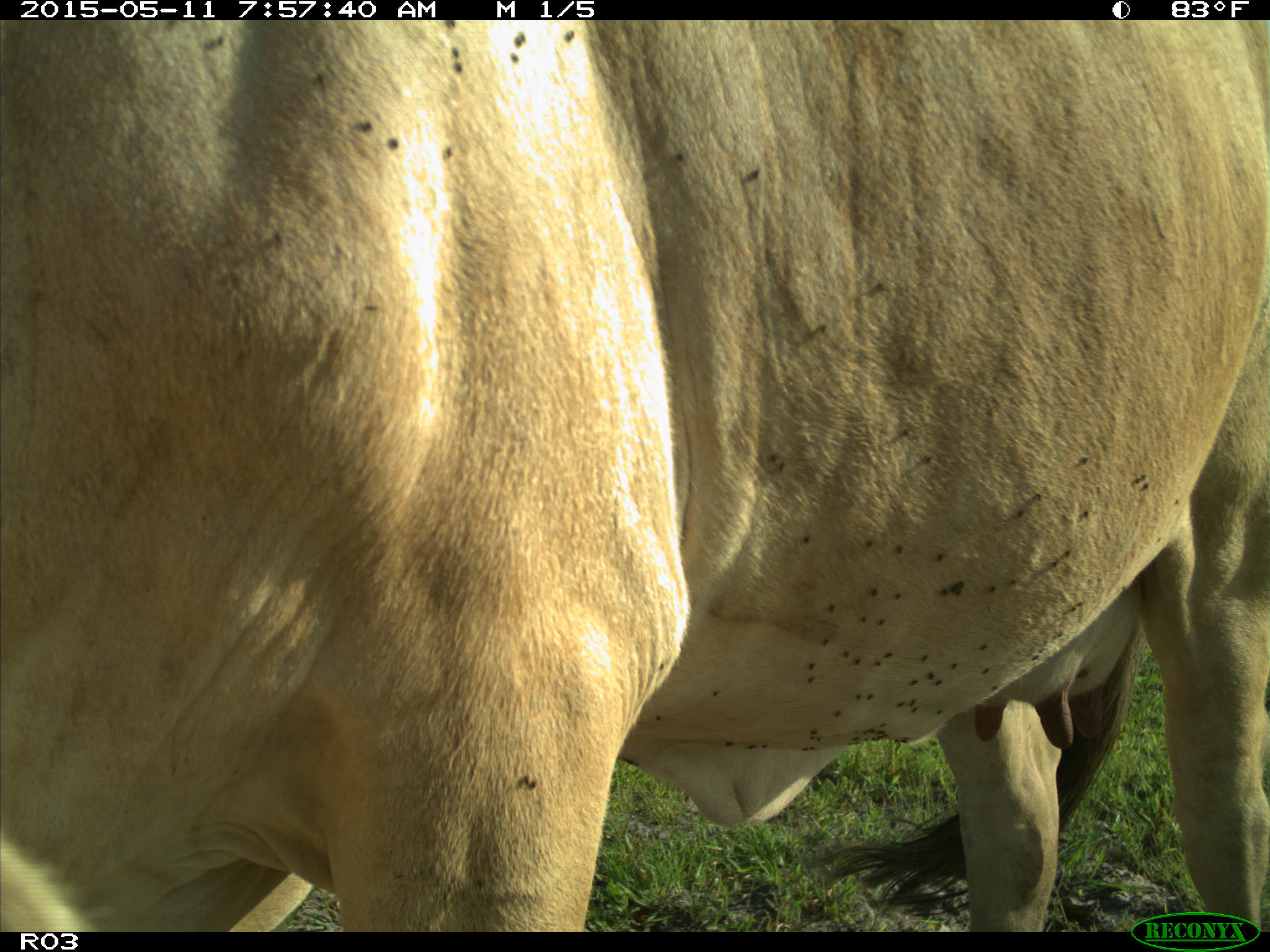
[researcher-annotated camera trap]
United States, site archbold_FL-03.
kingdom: Animalia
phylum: Chordata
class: Mammalia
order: Artiodactyla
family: Bovidae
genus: Bos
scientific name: Bos taurus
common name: domestic cow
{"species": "Bos taurus (domestic cow)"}